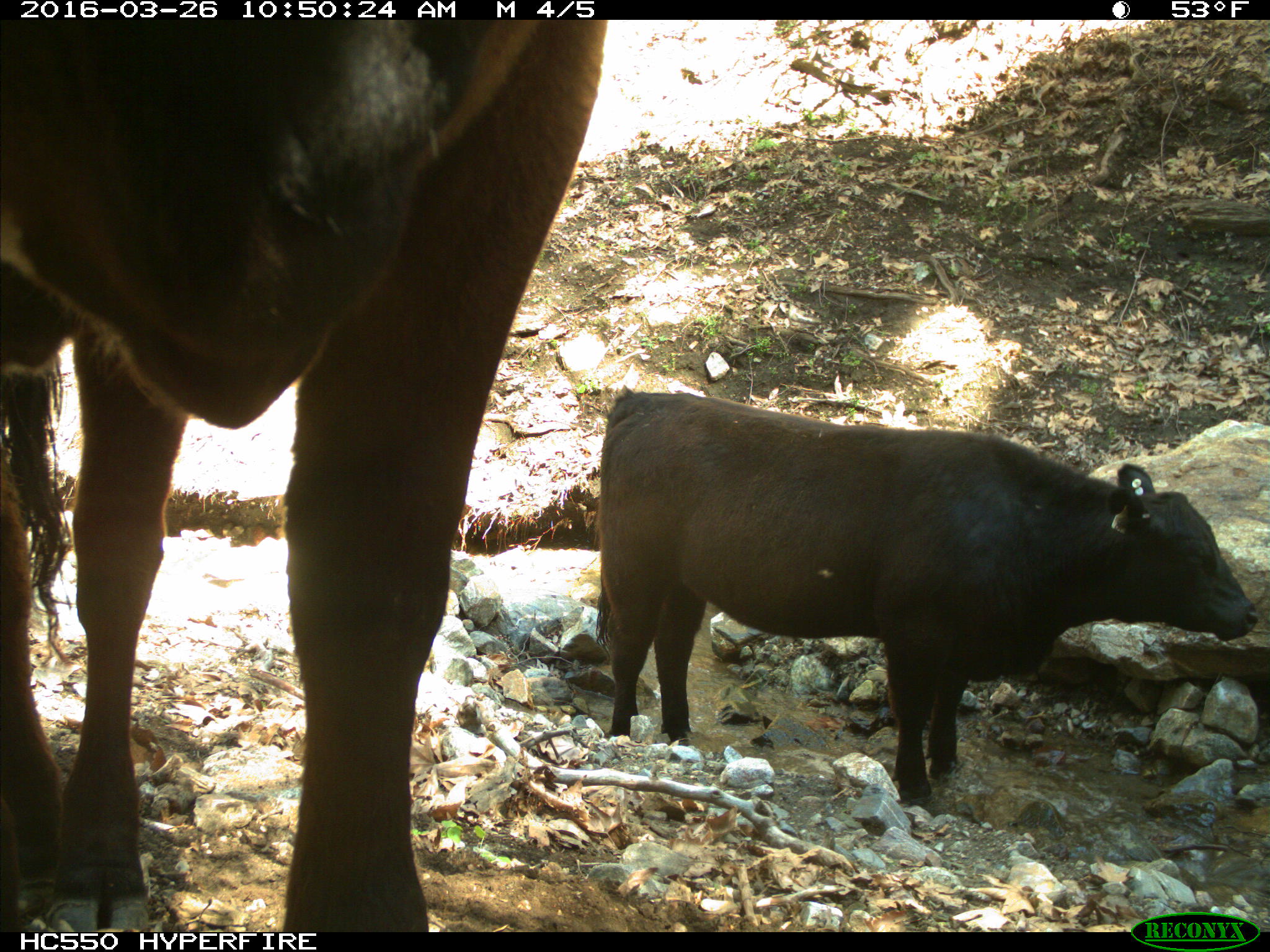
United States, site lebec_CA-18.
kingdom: Animalia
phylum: Chordata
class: Mammalia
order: Artiodactyla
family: Bovidae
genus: Bos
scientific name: Bos taurus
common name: domestic cow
Bos taurus (domestic cow).